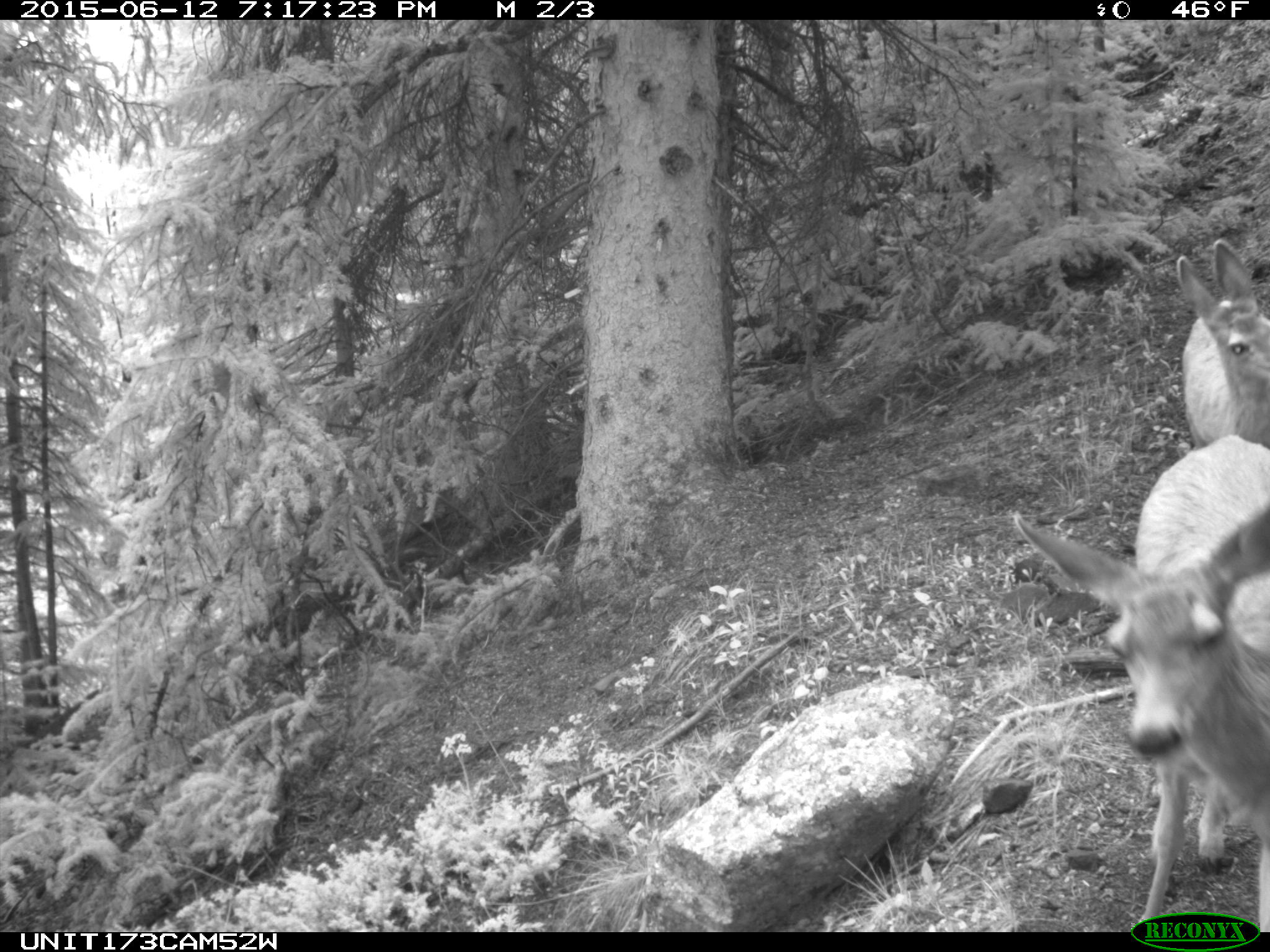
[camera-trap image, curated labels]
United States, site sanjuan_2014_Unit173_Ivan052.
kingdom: Animalia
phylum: Chordata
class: Mammalia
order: Artiodactyla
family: Cervidae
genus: Odocoileus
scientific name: Odocoileus hemionus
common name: mule deer